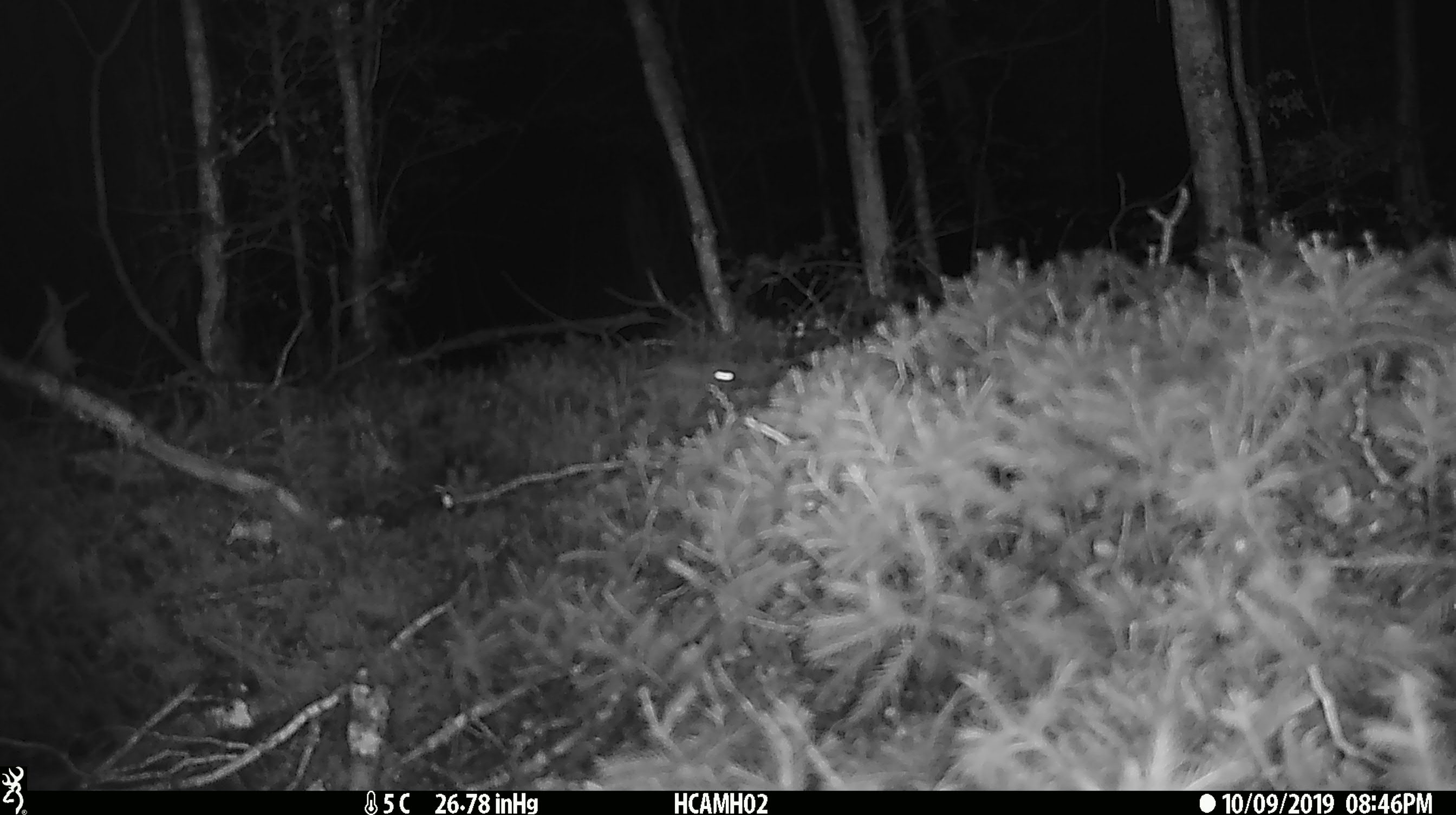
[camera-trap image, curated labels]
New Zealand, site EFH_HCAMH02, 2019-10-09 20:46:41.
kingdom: Animalia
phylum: Chordata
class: Mammalia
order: Rodentia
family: Muridae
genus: Mus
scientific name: Mus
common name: mouse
Mouse (Mus).